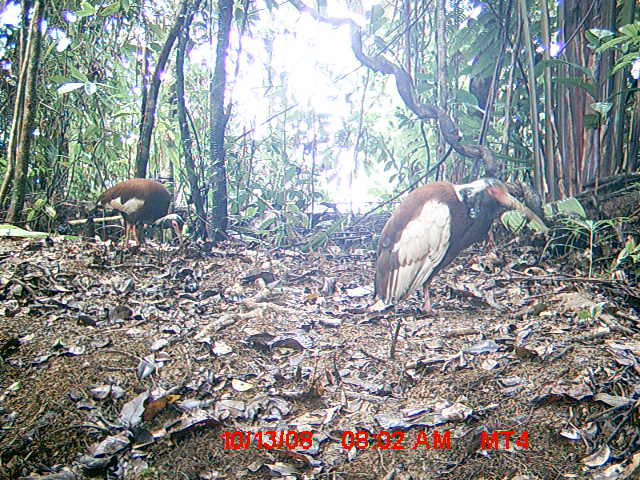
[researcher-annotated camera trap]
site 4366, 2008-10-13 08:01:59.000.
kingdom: Animalia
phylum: Chordata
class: Aves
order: Pelecaniformes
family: Threskiornithidae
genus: Lophotibis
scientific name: Lophotibis cristata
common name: madagascan ibis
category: lophotibis cristataa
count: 2